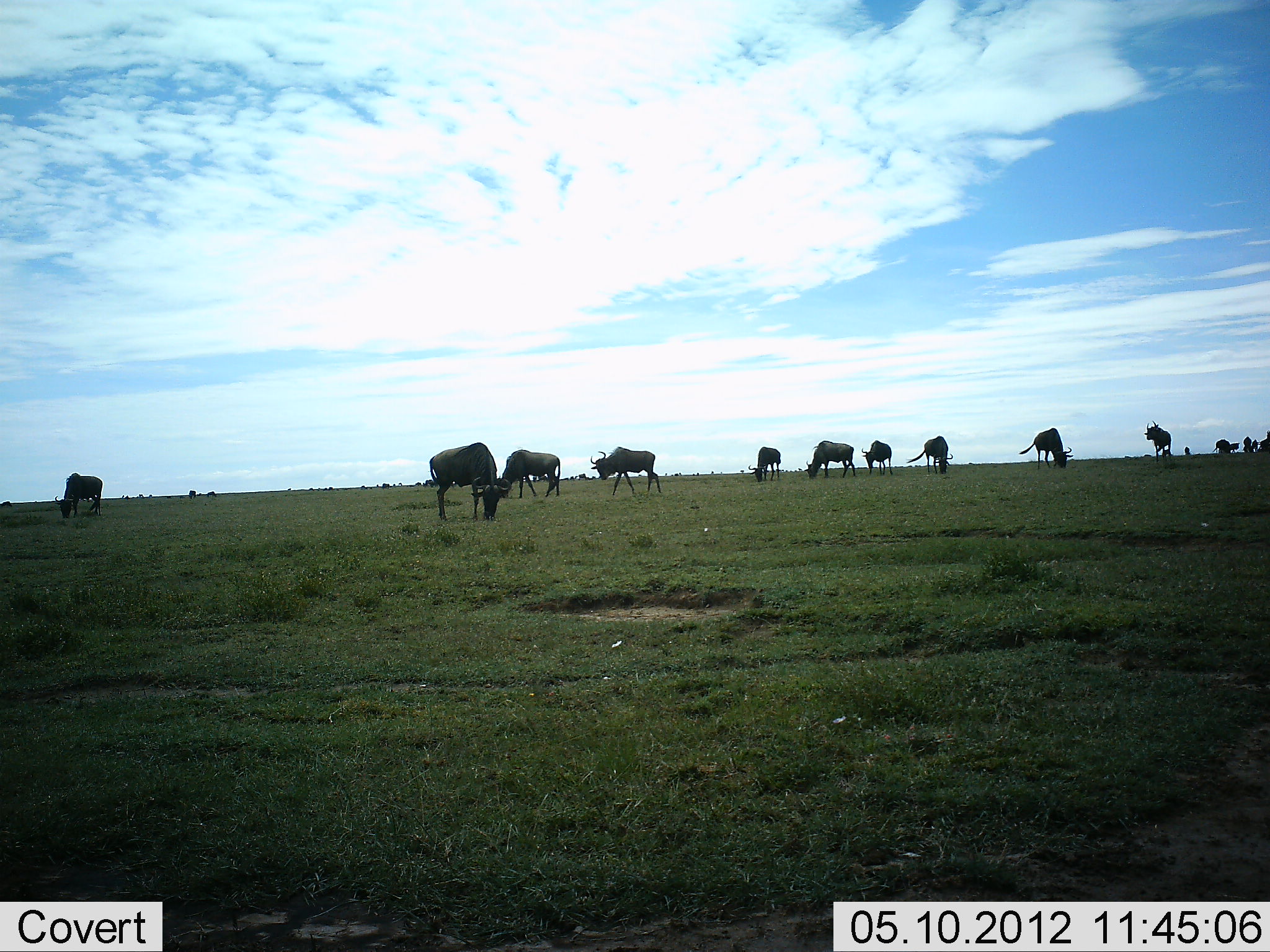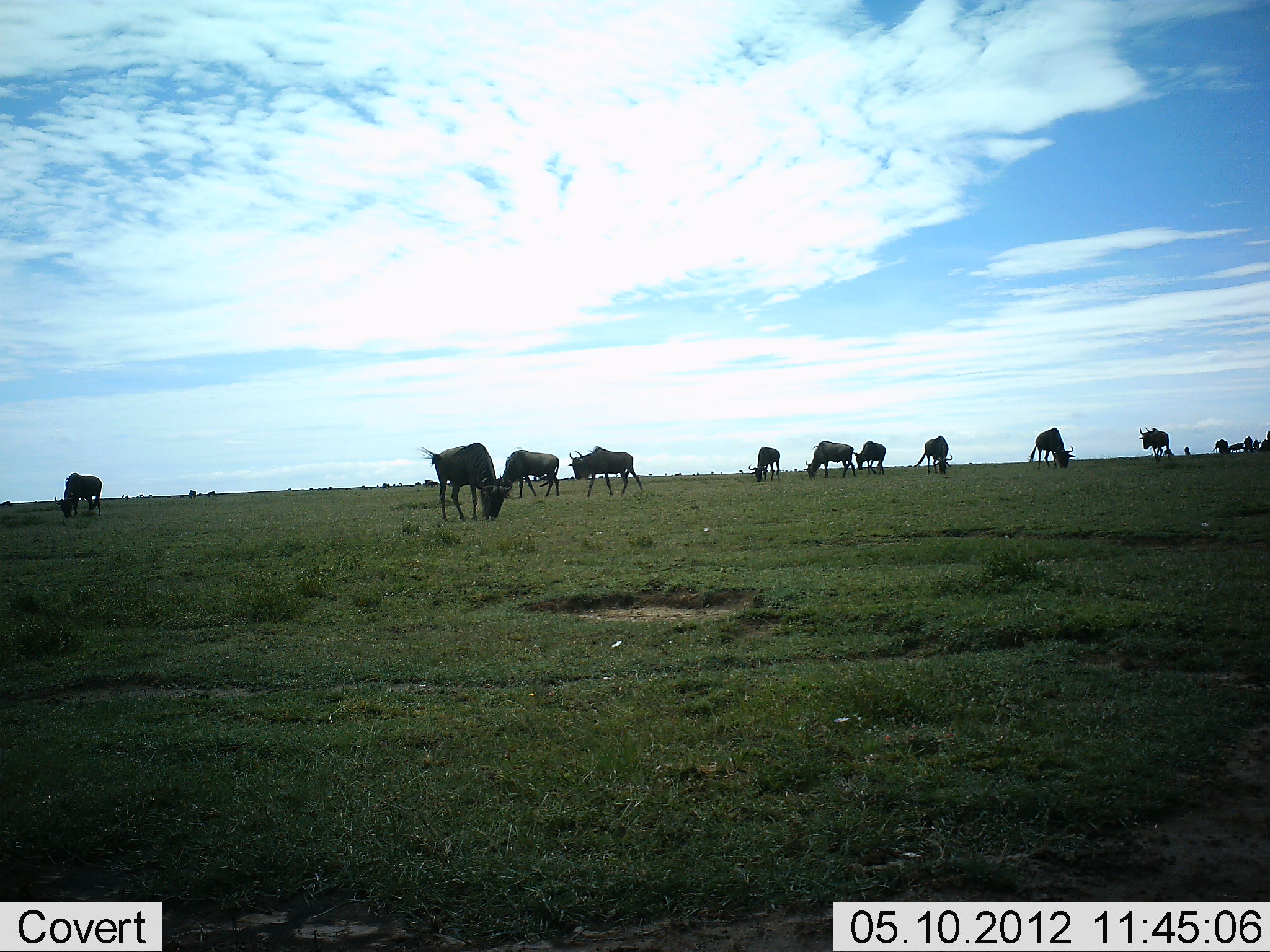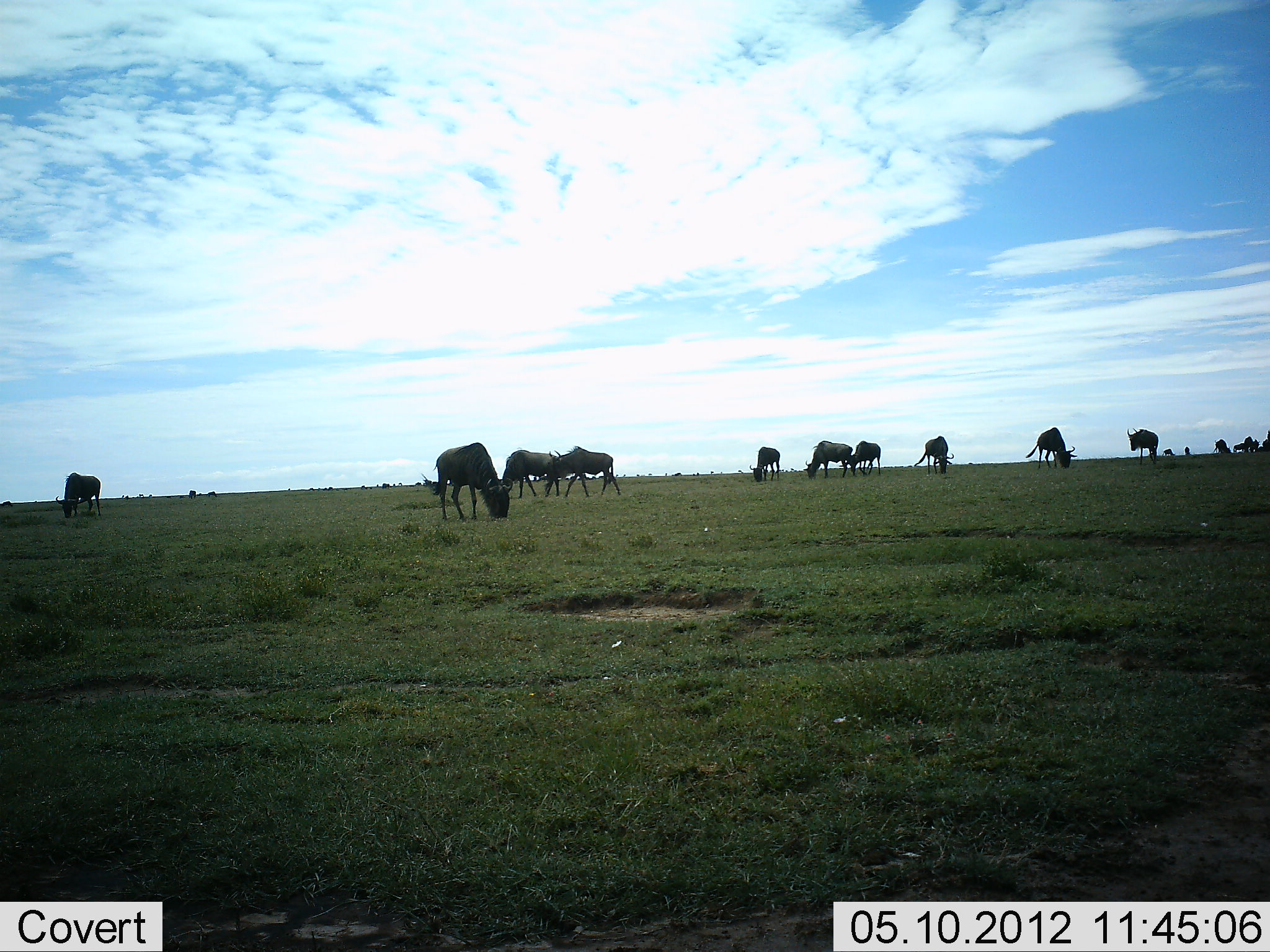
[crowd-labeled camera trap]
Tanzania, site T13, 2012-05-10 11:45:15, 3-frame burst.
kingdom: Animalia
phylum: Chordata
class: Mammalia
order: Artiodactyla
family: Bovidae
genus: Connochaetes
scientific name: Connochaetes taurinus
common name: blue wildebeest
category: wildebeest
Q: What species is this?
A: Wildebeest (blue wildebeest) (Connochaetes taurinus).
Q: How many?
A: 11-50.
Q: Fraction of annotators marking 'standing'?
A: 30%.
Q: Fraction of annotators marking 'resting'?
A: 0%.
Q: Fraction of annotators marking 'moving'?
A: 30%.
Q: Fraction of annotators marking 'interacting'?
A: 0%.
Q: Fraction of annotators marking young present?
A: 0%.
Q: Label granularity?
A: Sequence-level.